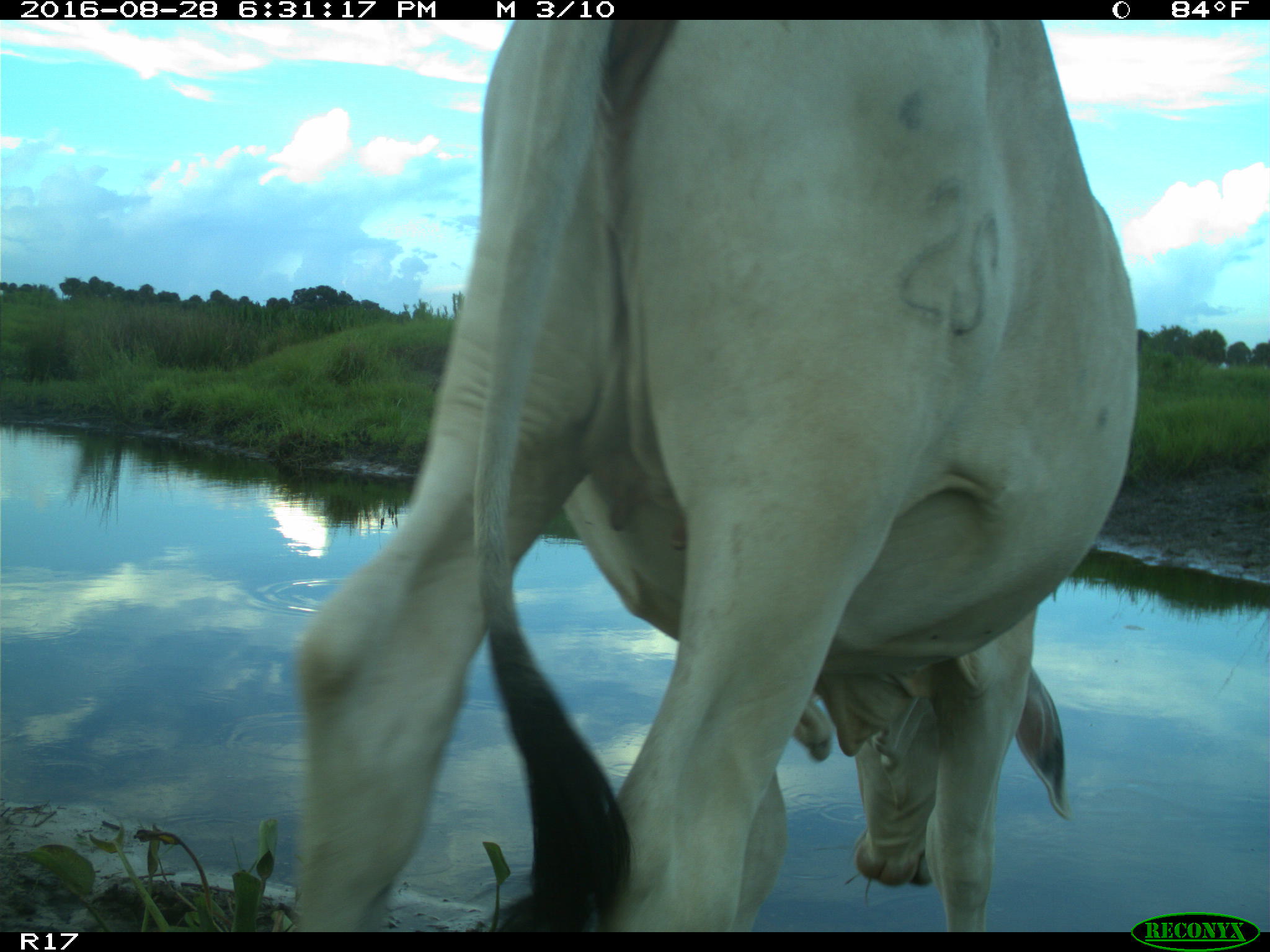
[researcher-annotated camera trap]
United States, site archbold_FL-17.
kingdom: Animalia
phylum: Chordata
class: Mammalia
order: Artiodactyla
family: Bovidae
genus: Bos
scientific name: Bos taurus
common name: domestic cow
Bos taurus (domestic cow).